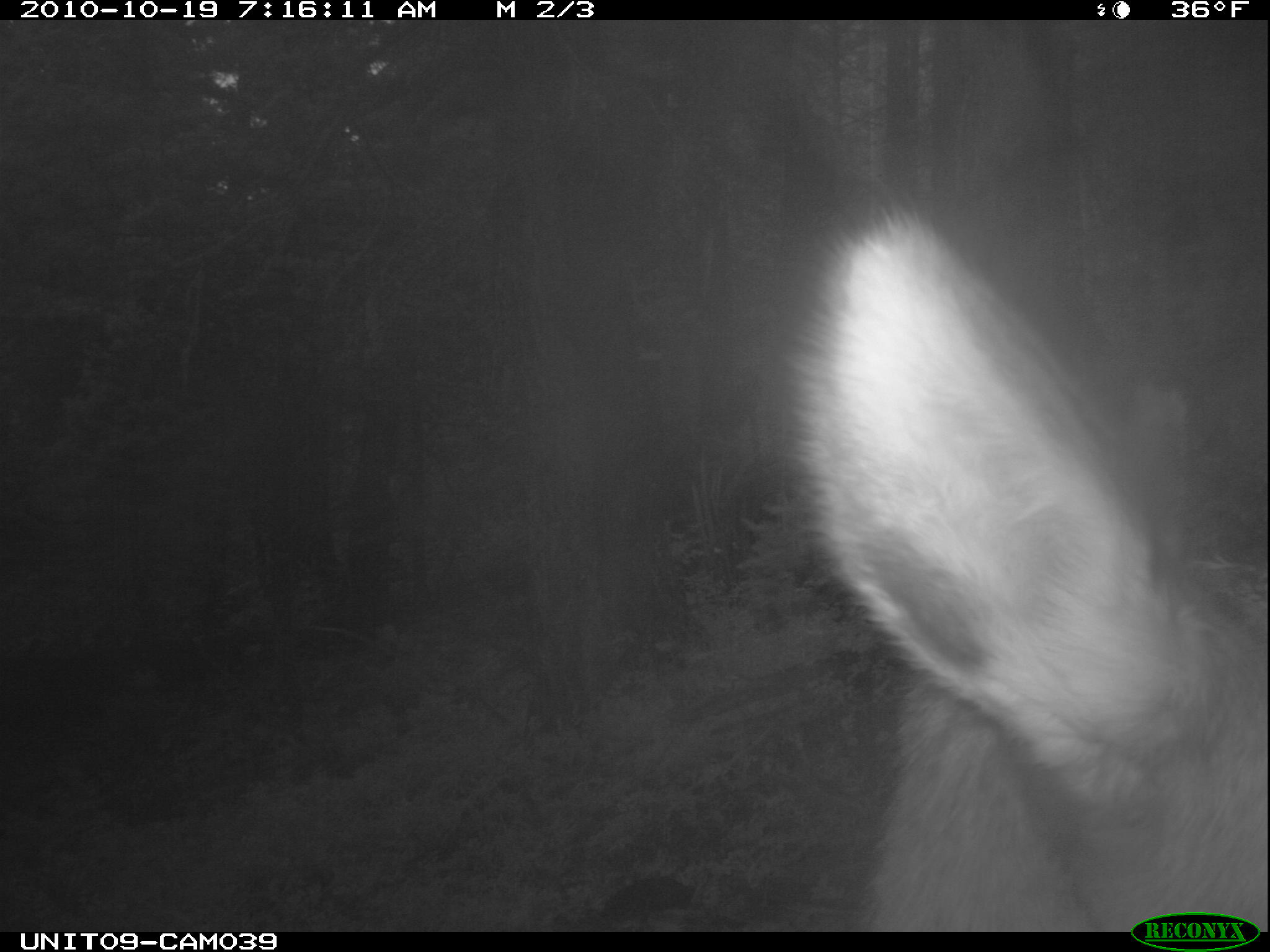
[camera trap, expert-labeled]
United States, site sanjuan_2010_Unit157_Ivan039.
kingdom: Animalia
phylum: Chordata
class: Mammalia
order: Artiodactyla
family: Cervidae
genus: Cervus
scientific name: Cervus elaphus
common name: red deer